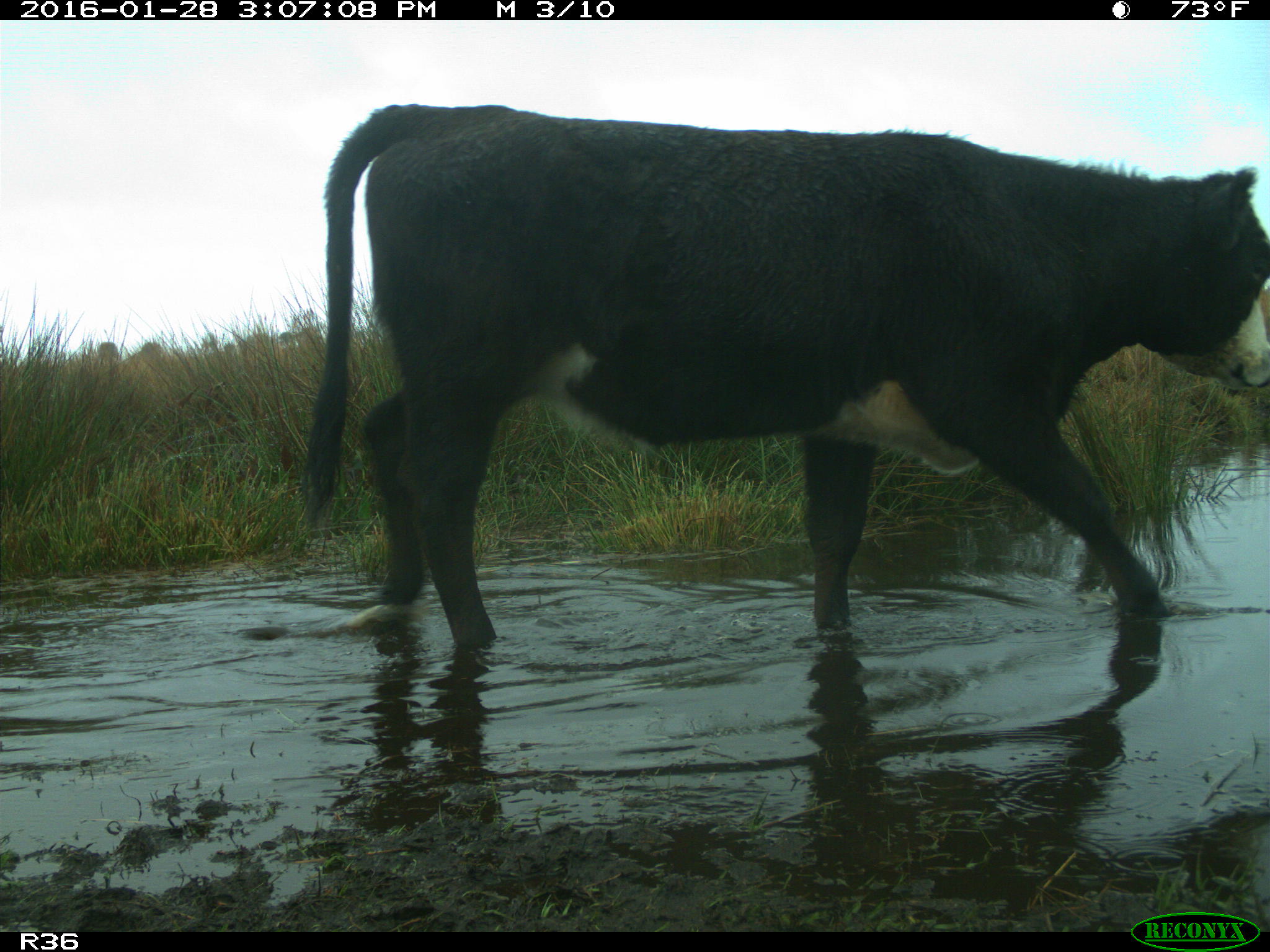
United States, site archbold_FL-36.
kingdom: Animalia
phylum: Chordata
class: Mammalia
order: Artiodactyla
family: Bovidae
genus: Bos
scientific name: Bos taurus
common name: domestic cow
Bos taurus (domestic cow).